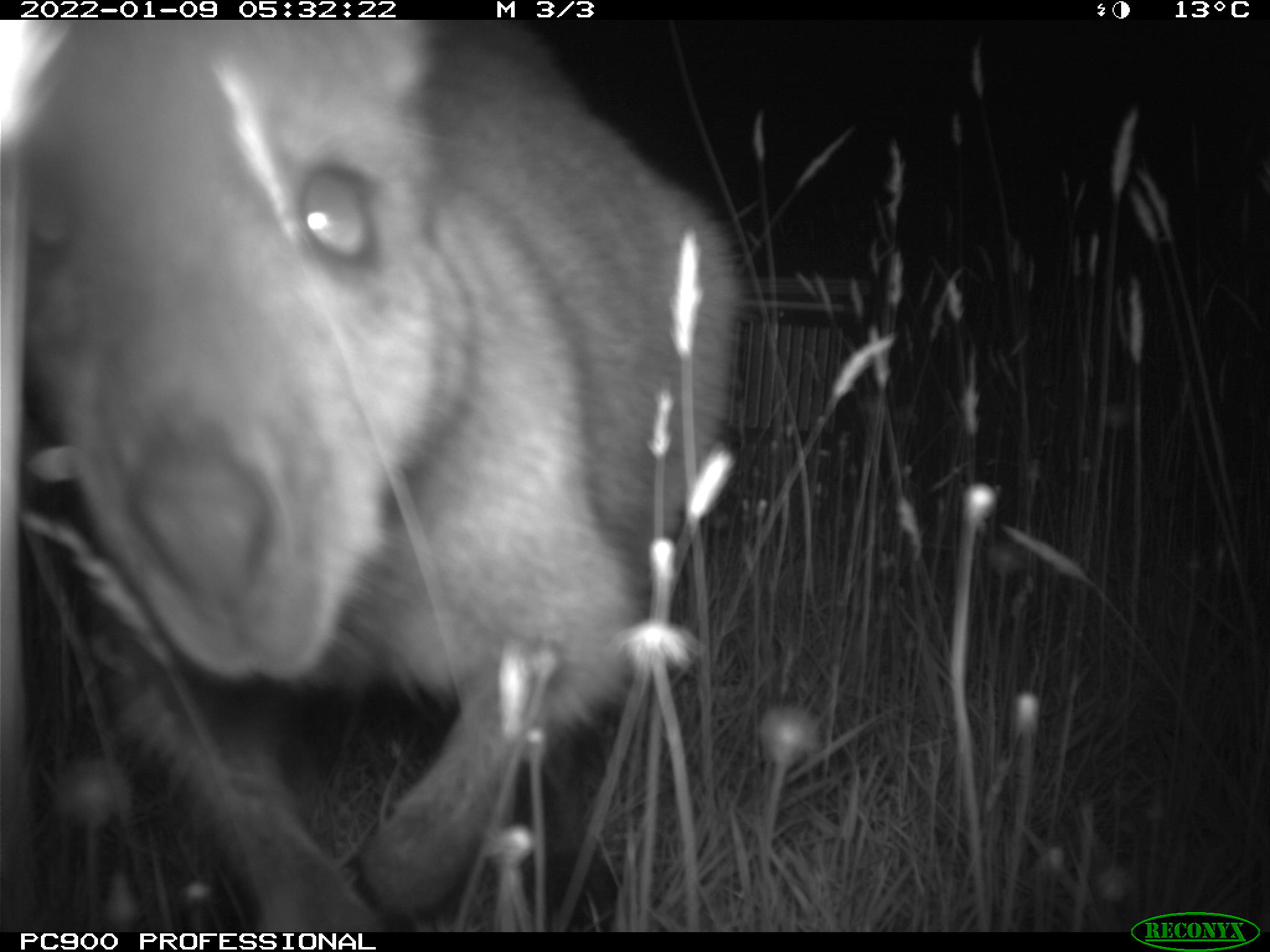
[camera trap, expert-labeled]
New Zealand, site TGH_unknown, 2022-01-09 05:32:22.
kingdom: Animalia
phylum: Chordata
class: Mammalia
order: Diprotodontia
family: Macropodidae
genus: Notamacropus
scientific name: Notamacropus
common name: wallaby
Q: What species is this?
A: Wallaby (Notamacropus).